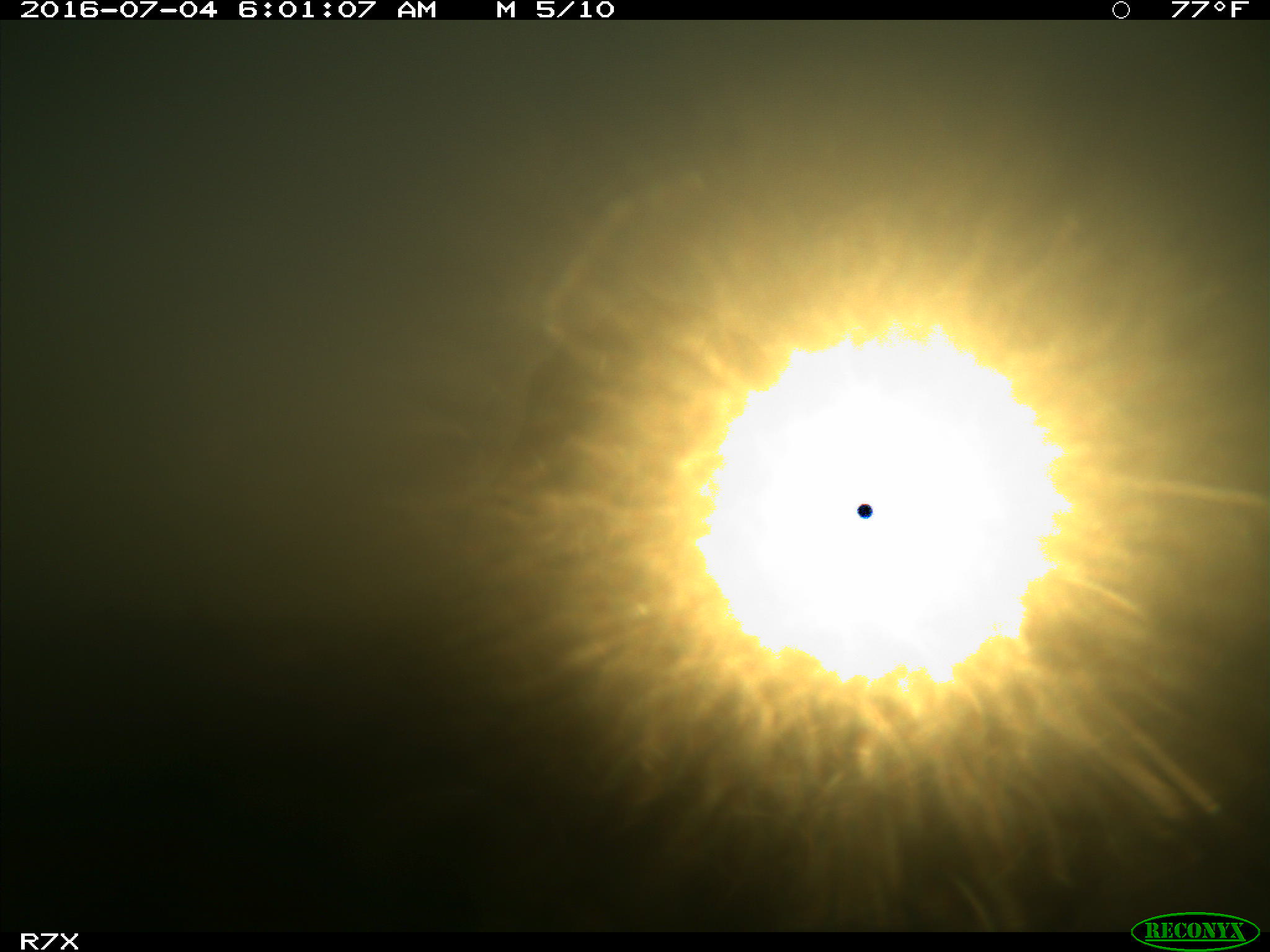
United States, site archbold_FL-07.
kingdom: Animalia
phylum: Chordata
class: Mammalia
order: Artiodactyla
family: Bovidae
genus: Bos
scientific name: Bos taurus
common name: domestic cow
Bos taurus (domestic cow).